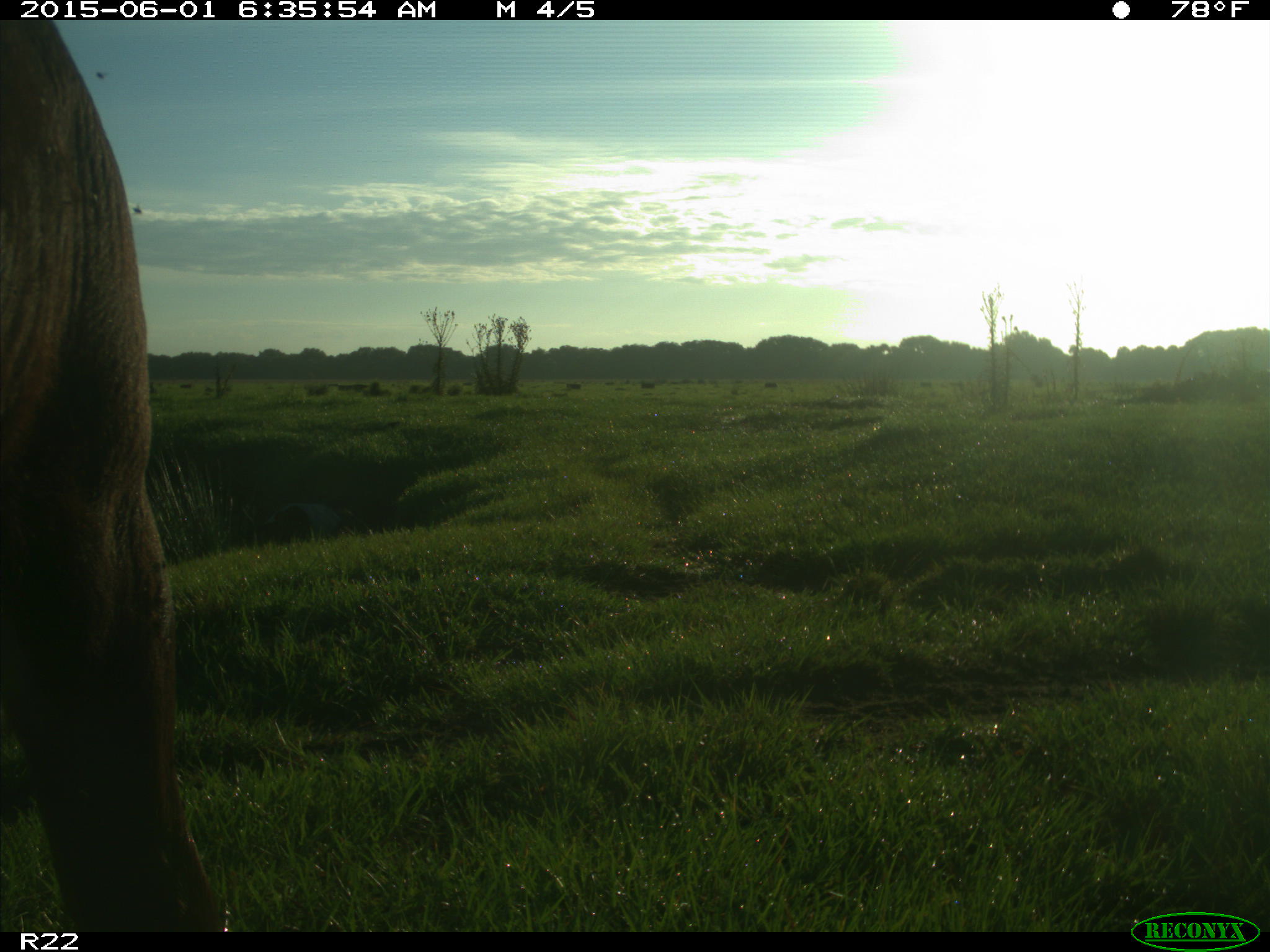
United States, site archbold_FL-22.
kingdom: Animalia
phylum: Chordata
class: Mammalia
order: Artiodactyla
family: Bovidae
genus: Bos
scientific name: Bos taurus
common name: domestic cow